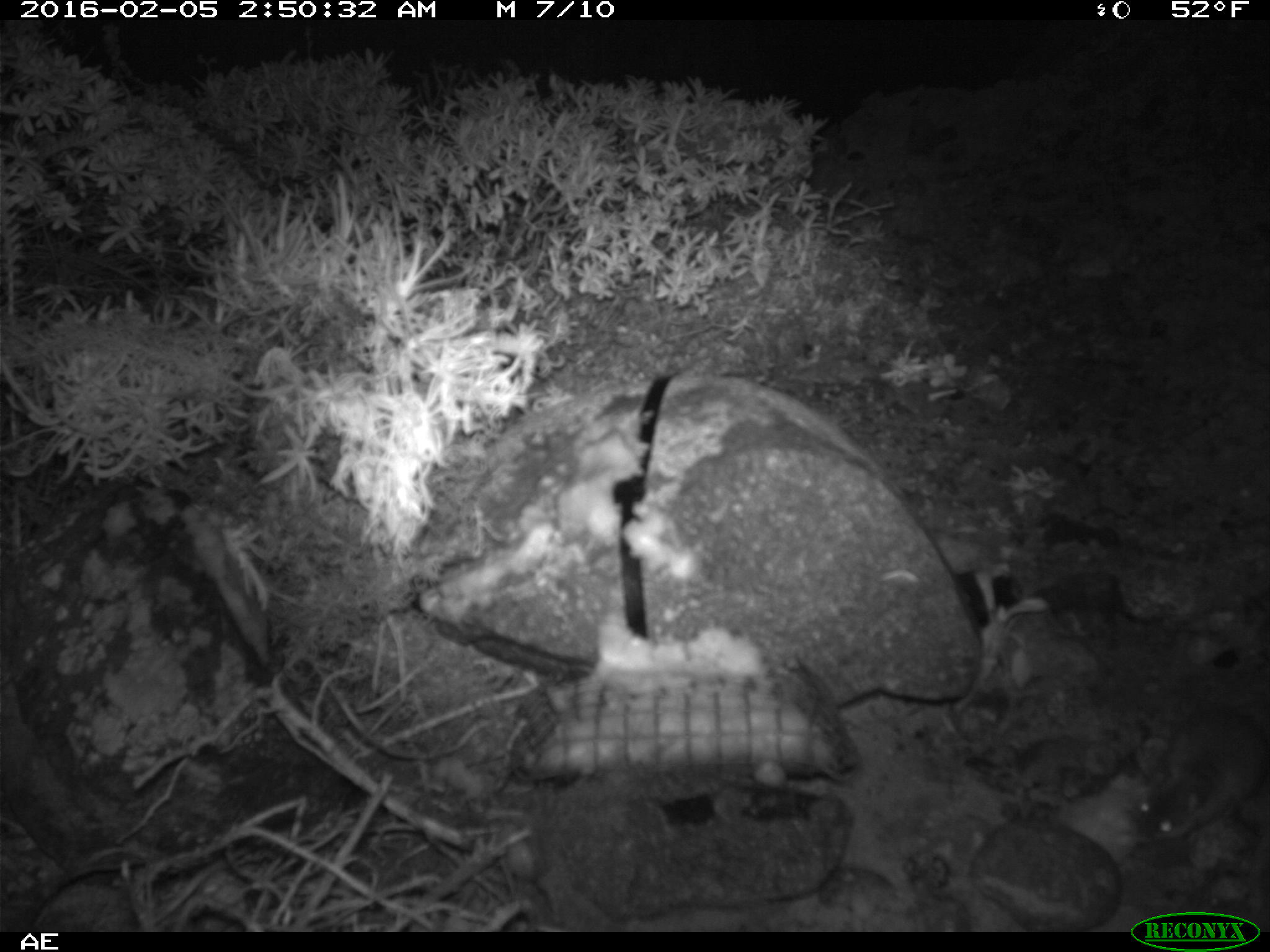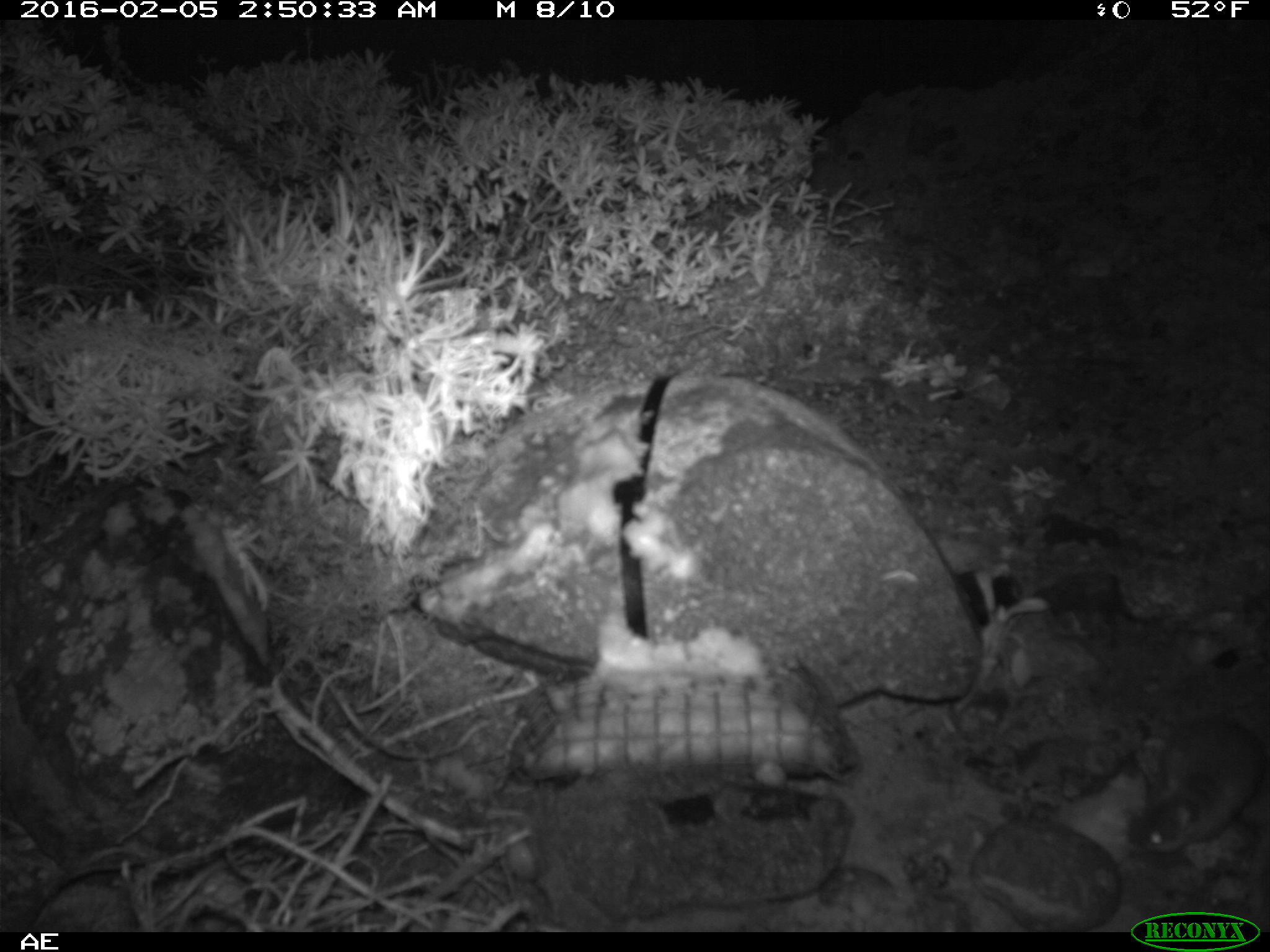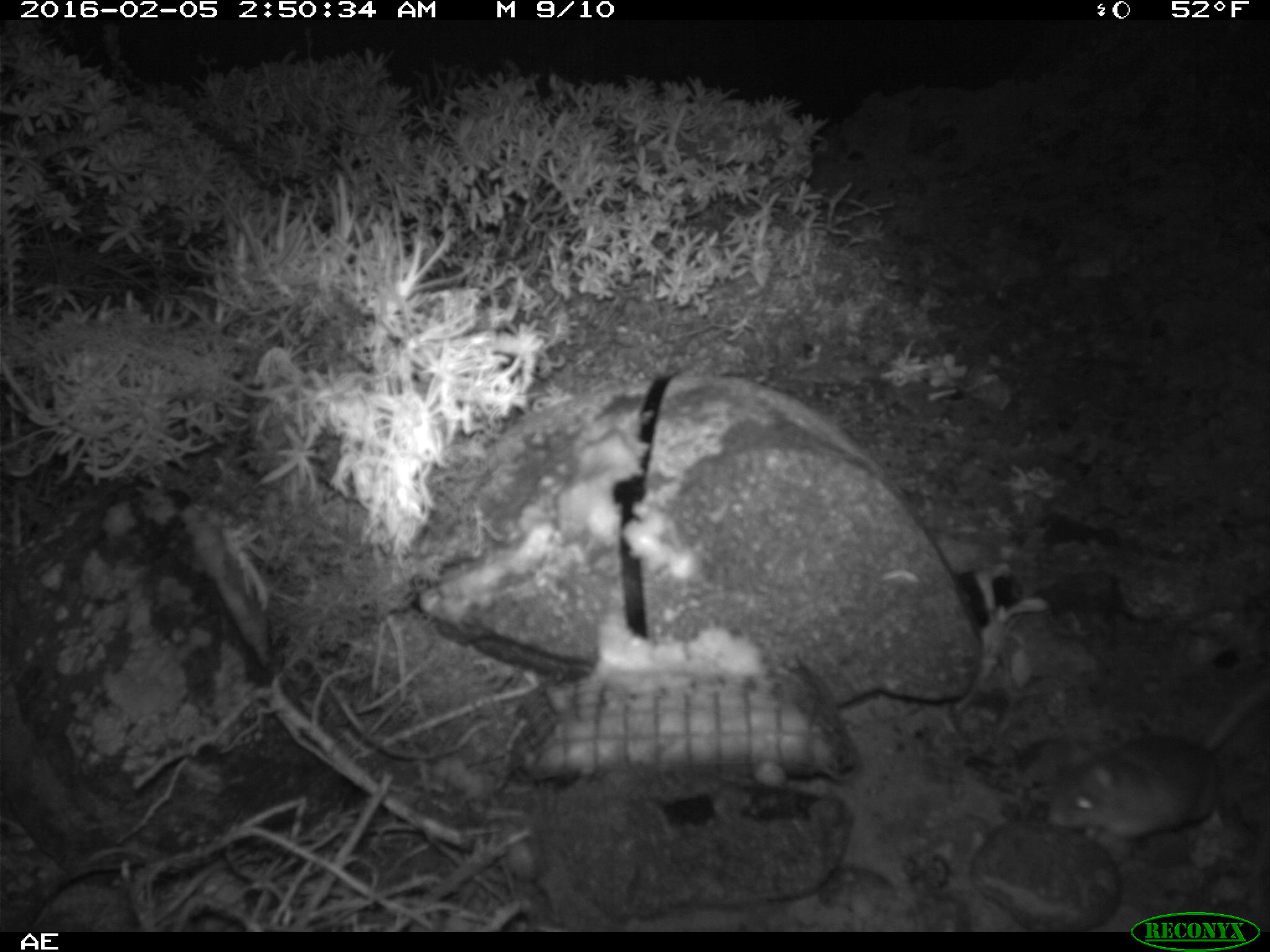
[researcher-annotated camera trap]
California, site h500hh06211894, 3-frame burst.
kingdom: Animalia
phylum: Chordata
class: Mammalia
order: Rodentia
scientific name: Rodentia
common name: rodent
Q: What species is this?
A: Rodent (Rodentia).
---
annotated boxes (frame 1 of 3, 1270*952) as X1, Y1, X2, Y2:
rodent: 1133, 710, 1269, 839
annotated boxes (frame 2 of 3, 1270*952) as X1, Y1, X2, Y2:
rodent: 1129, 719, 1269, 850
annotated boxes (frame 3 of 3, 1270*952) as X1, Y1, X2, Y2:
rodent: 1044, 672, 1269, 846